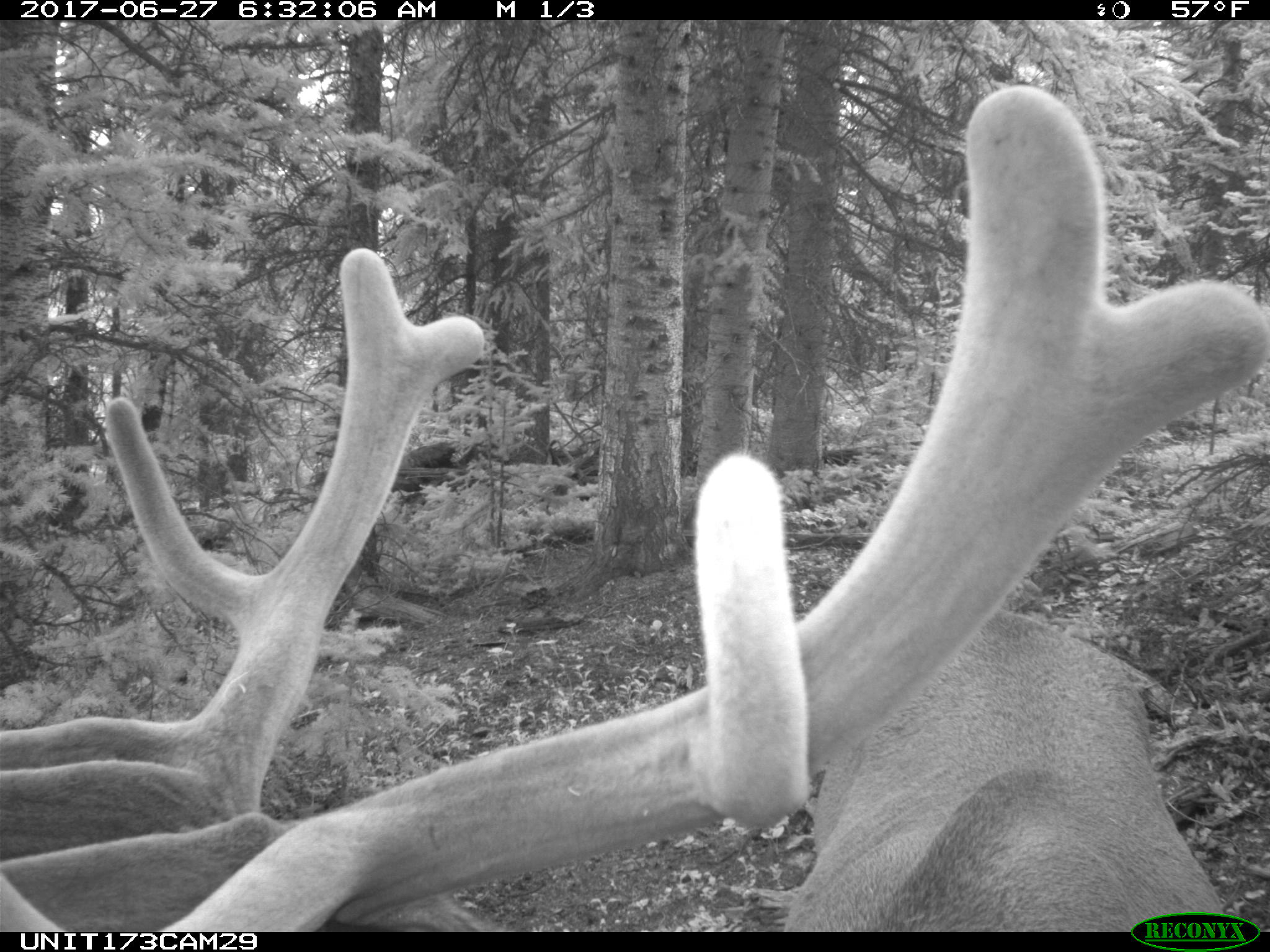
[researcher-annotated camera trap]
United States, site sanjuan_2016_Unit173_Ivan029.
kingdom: Animalia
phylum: Chordata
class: Mammalia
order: Artiodactyla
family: Cervidae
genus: Cervus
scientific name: Cervus elaphus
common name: red deer